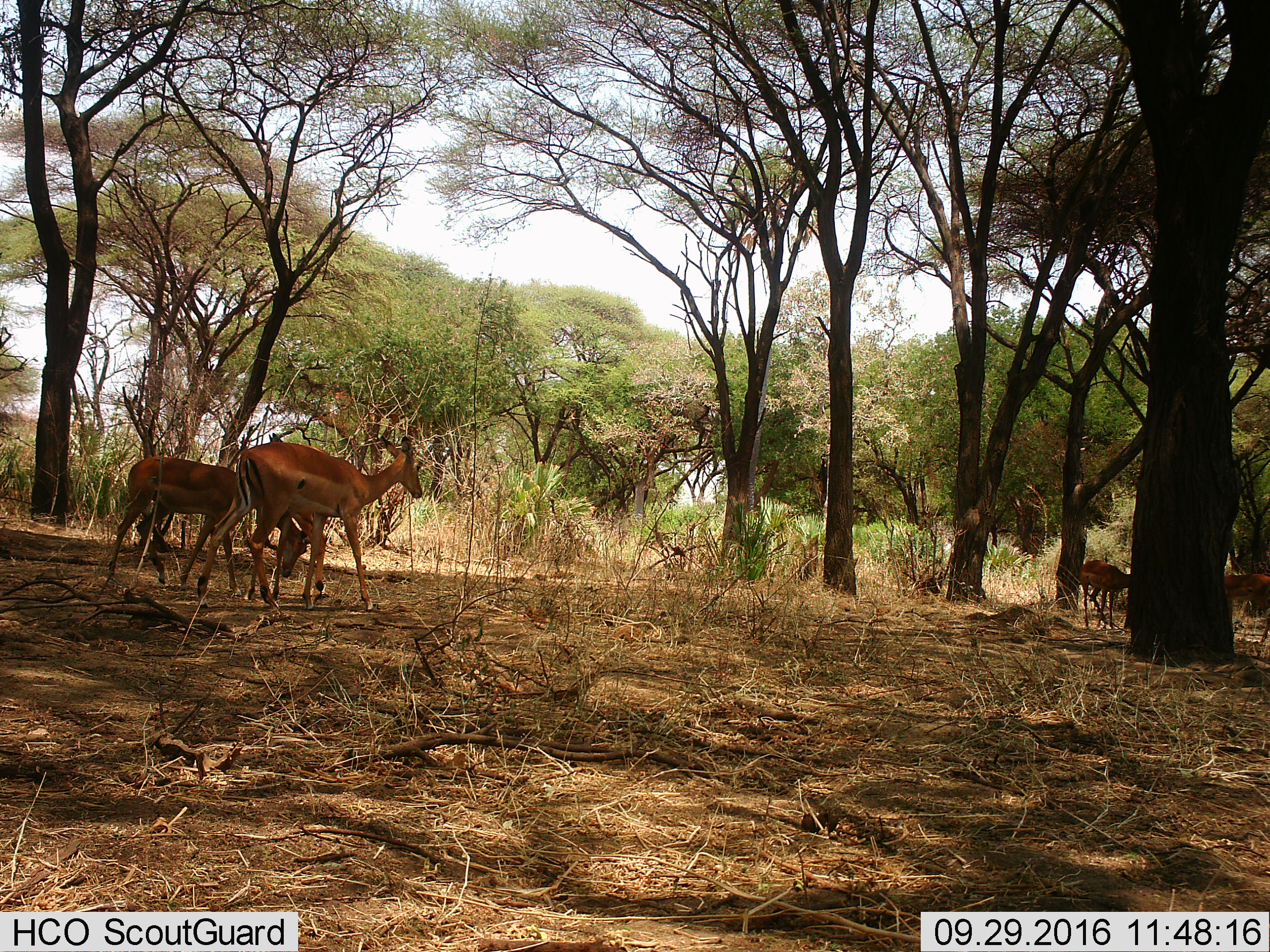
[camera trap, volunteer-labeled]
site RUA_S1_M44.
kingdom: Animalia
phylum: Chordata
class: Mammalia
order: Artiodactyla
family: Bovidae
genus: Aepyceros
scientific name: Aepyceros melampus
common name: impala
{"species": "impala (Aepyceros melampus)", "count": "4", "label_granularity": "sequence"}